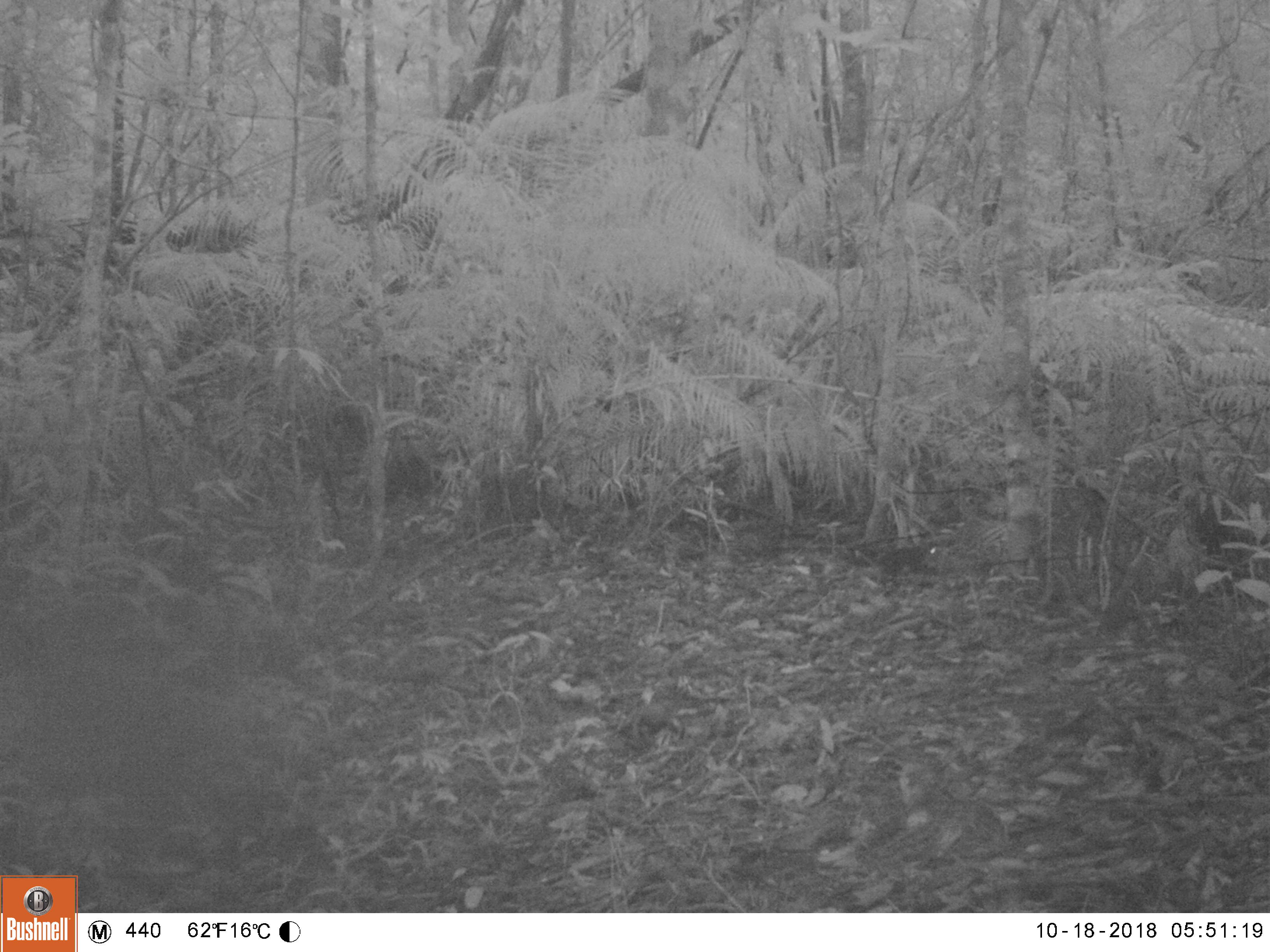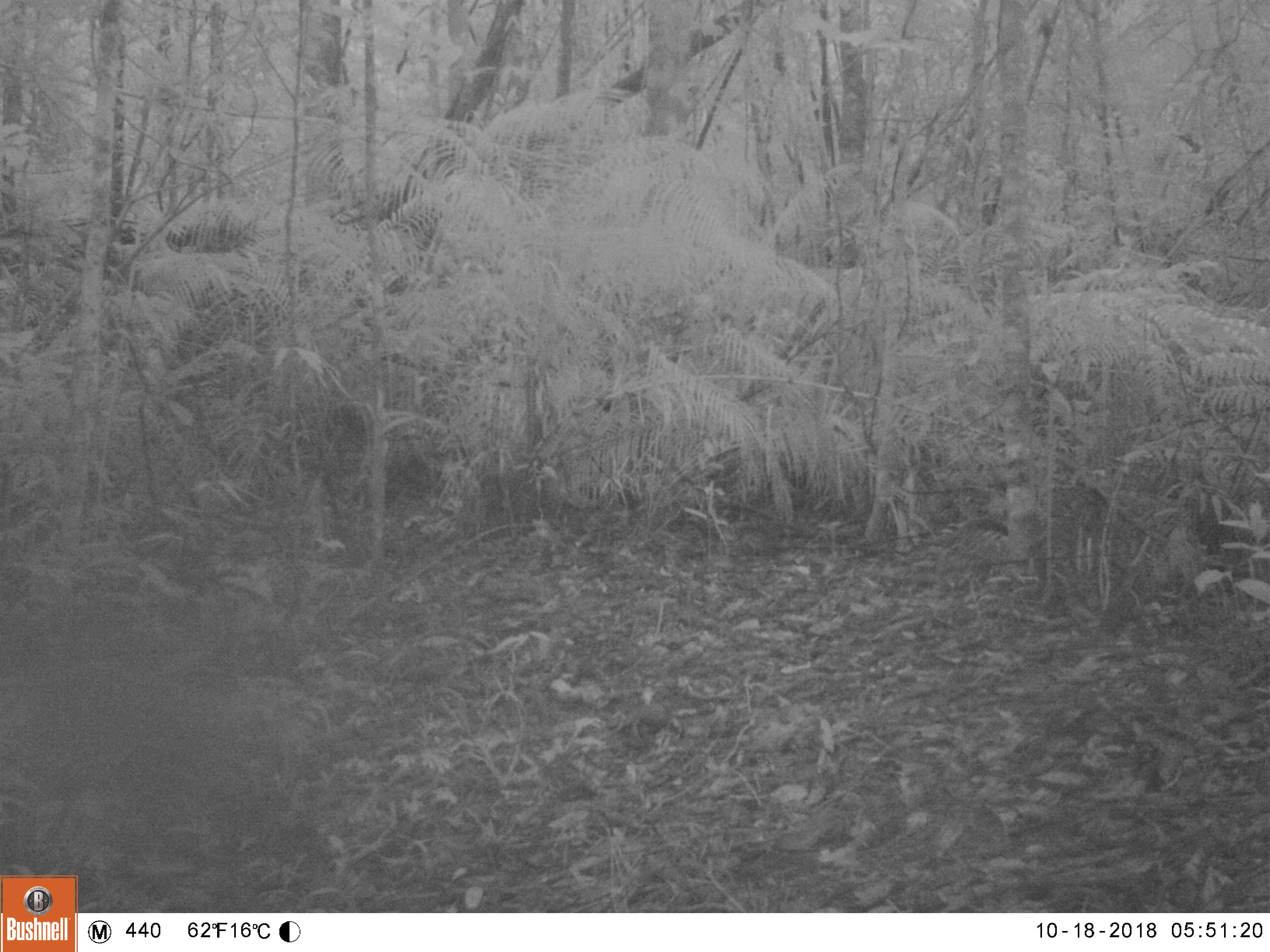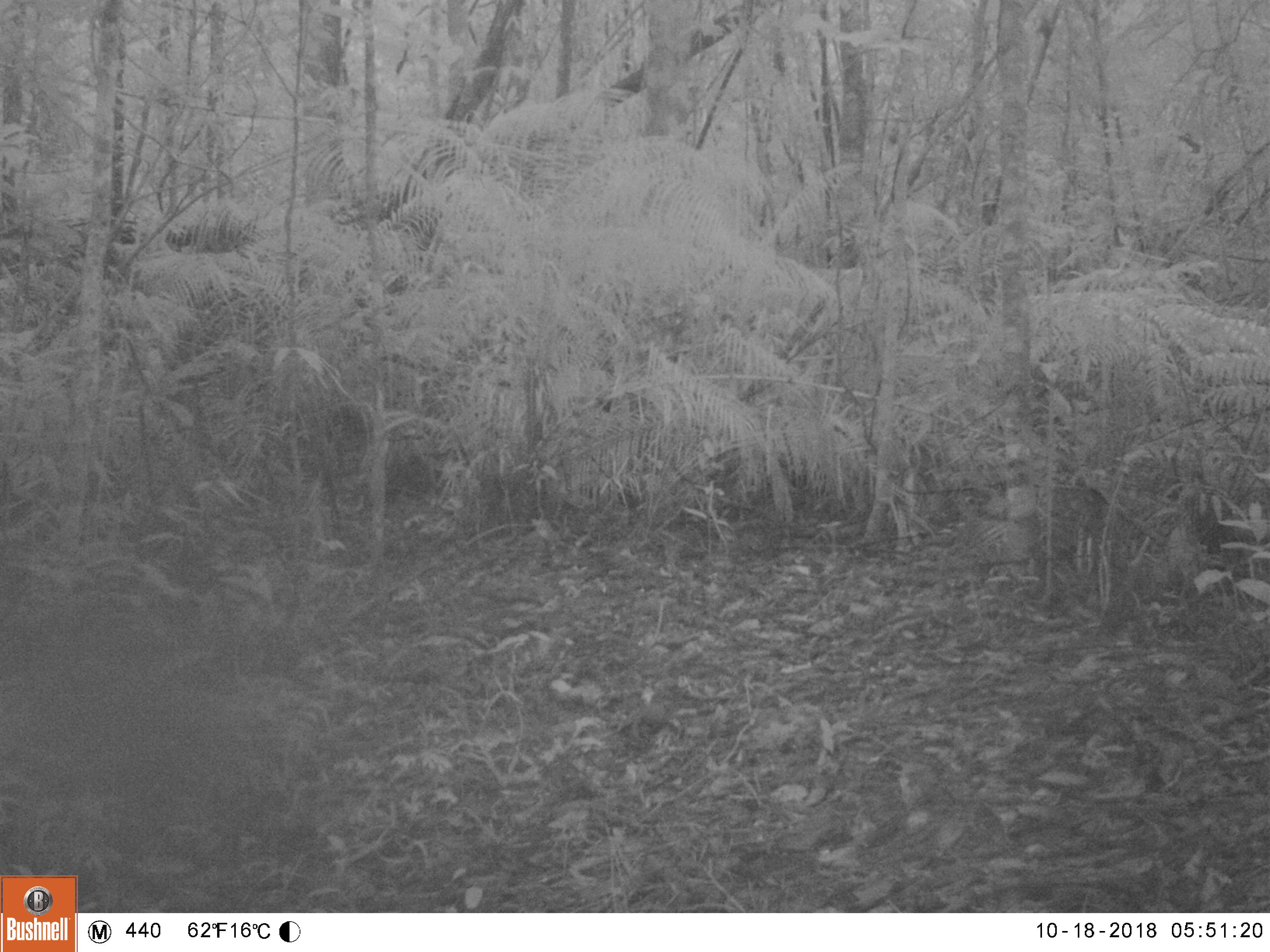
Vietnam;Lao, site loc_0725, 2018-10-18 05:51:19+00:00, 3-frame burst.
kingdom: Animalia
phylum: Chordata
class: Mammalia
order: Rodentia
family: Sciuridae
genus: Sciurus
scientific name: Sciurus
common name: squirrel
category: unidentified squirrel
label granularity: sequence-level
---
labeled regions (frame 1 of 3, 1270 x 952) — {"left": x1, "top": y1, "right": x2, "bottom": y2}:
unidentified squirrel: {"left": 855, "top": 542, "right": 938, "bottom": 585}